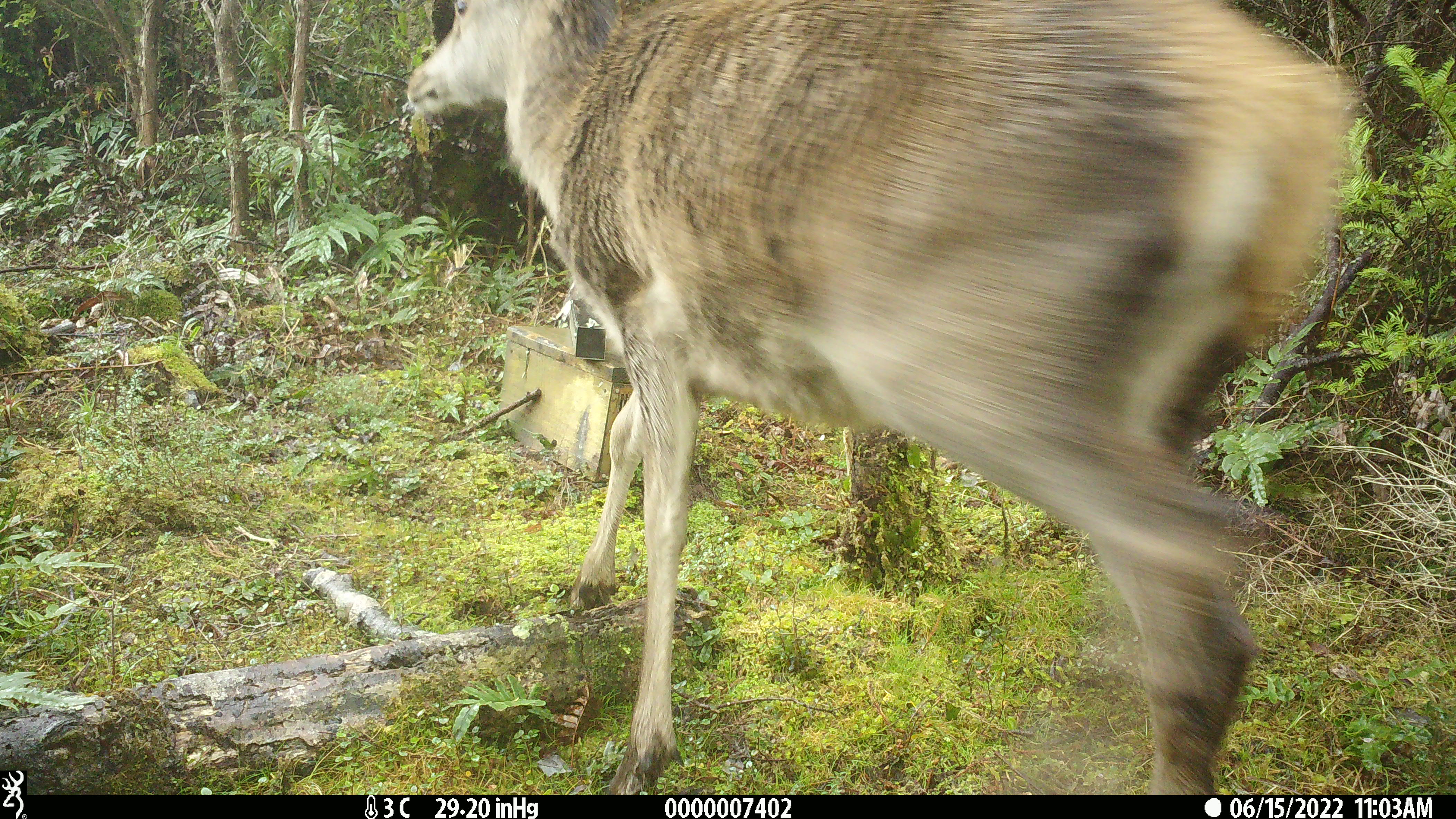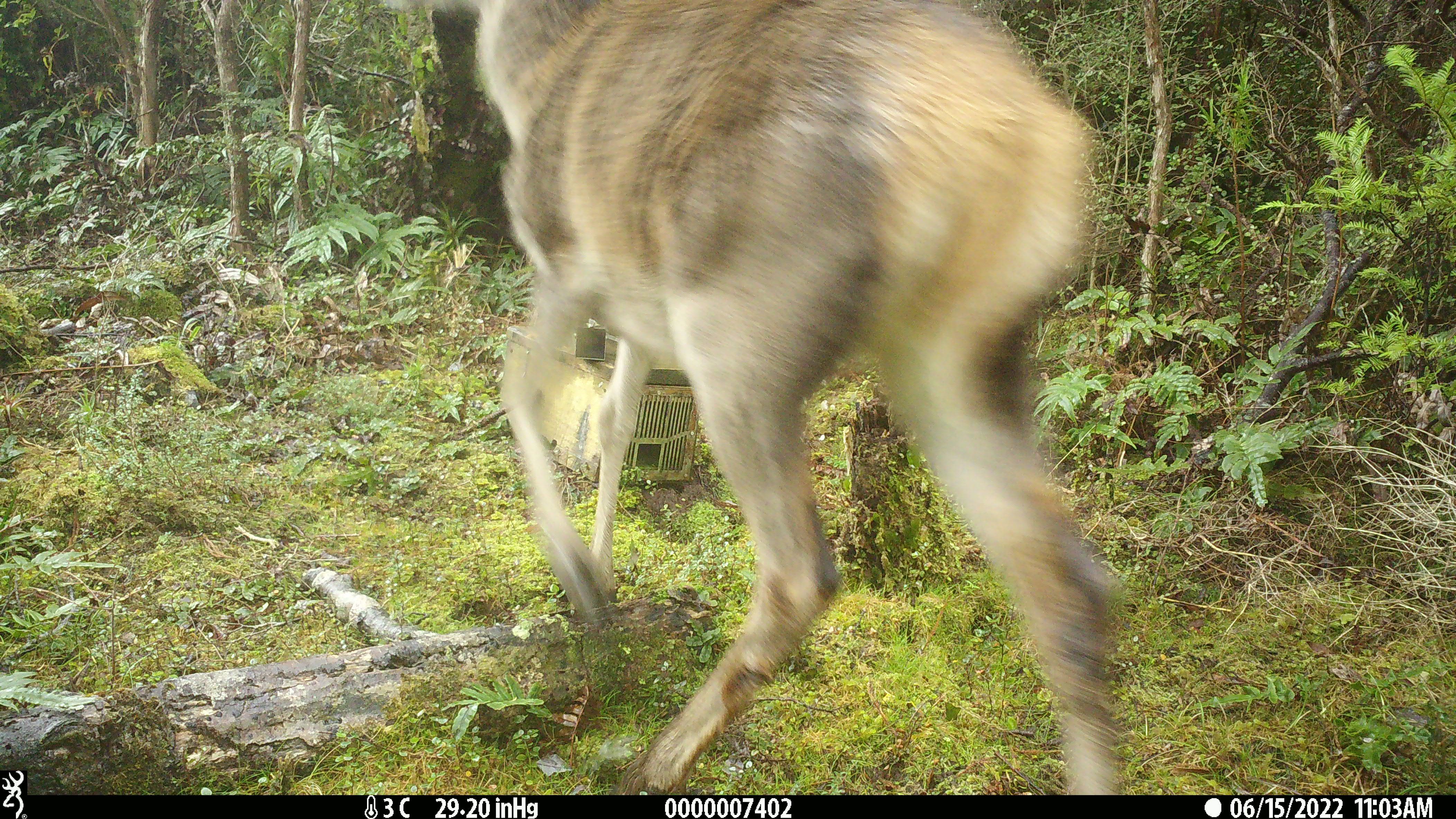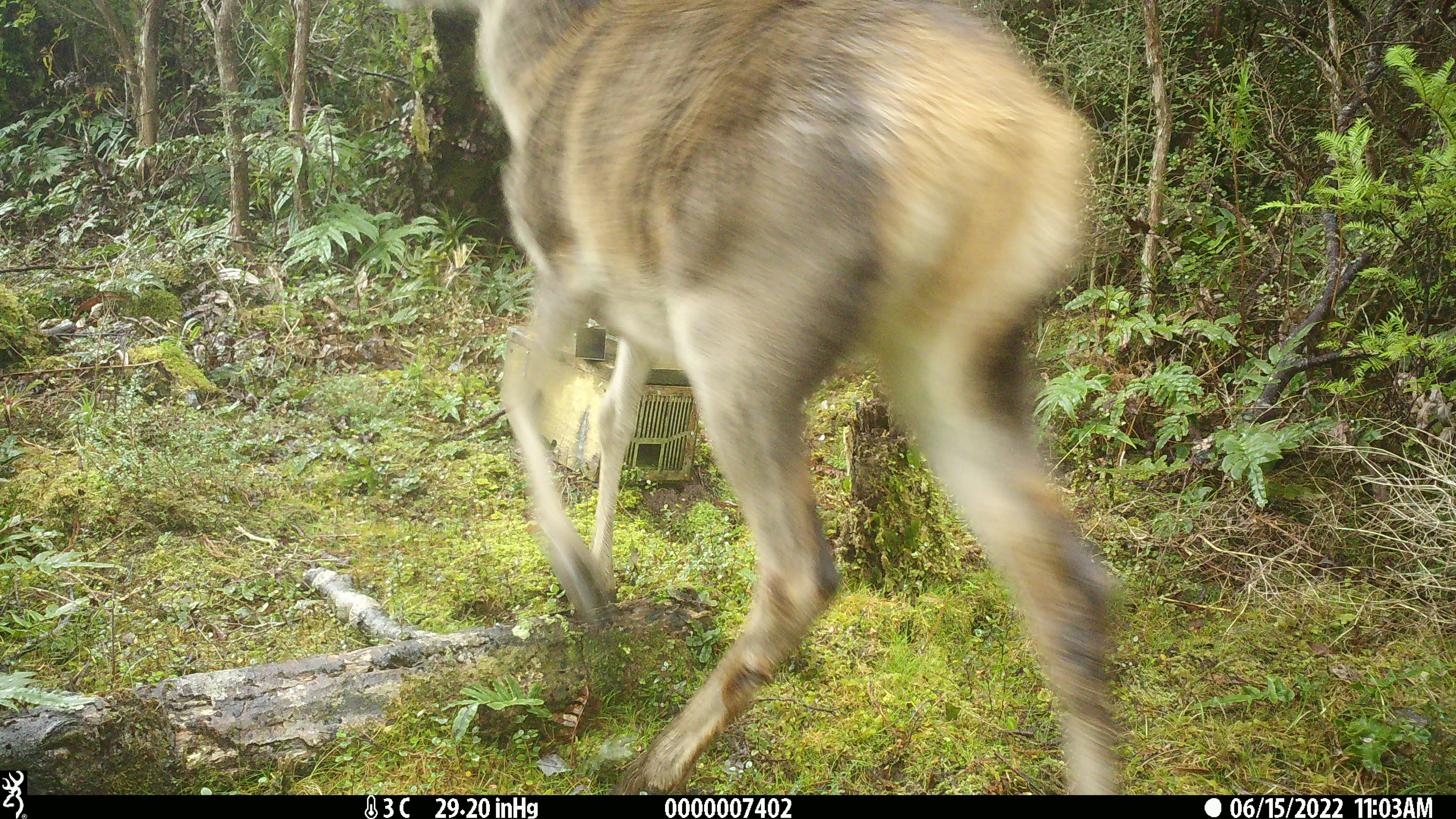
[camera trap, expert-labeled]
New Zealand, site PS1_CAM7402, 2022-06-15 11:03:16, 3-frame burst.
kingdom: Animalia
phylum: Chordata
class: Mammalia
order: Artiodactyla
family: Cervidae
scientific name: Cervidae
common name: deer